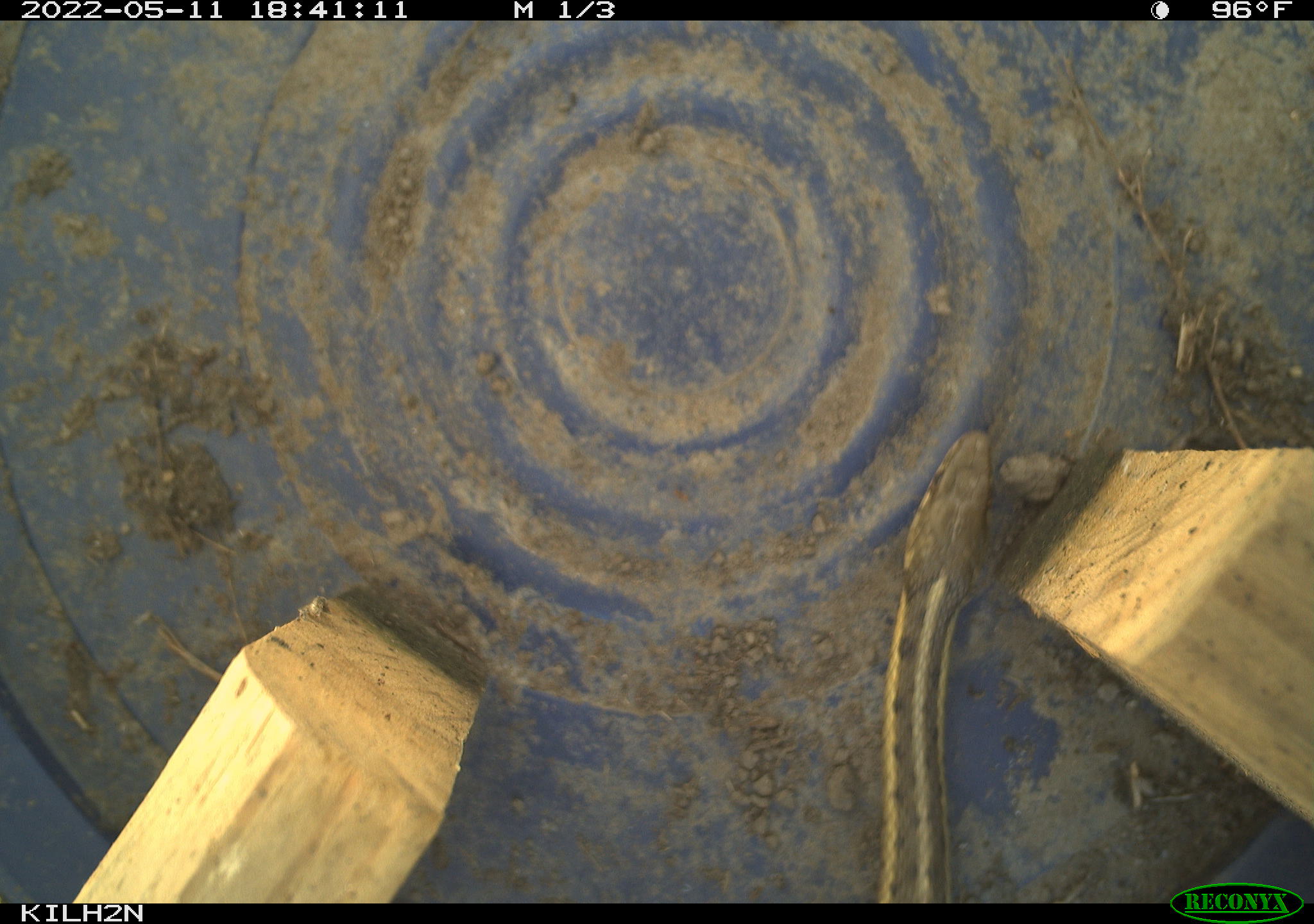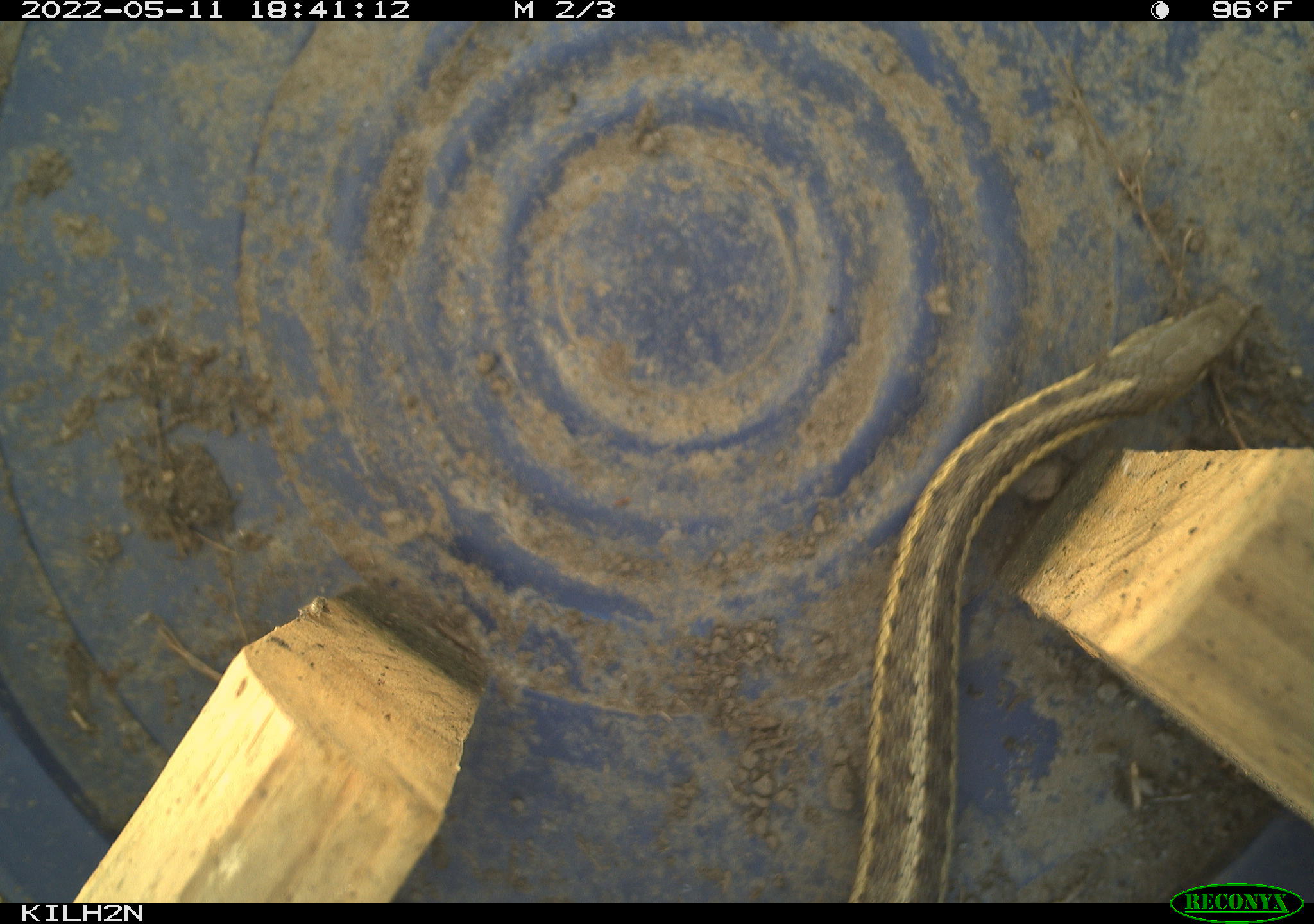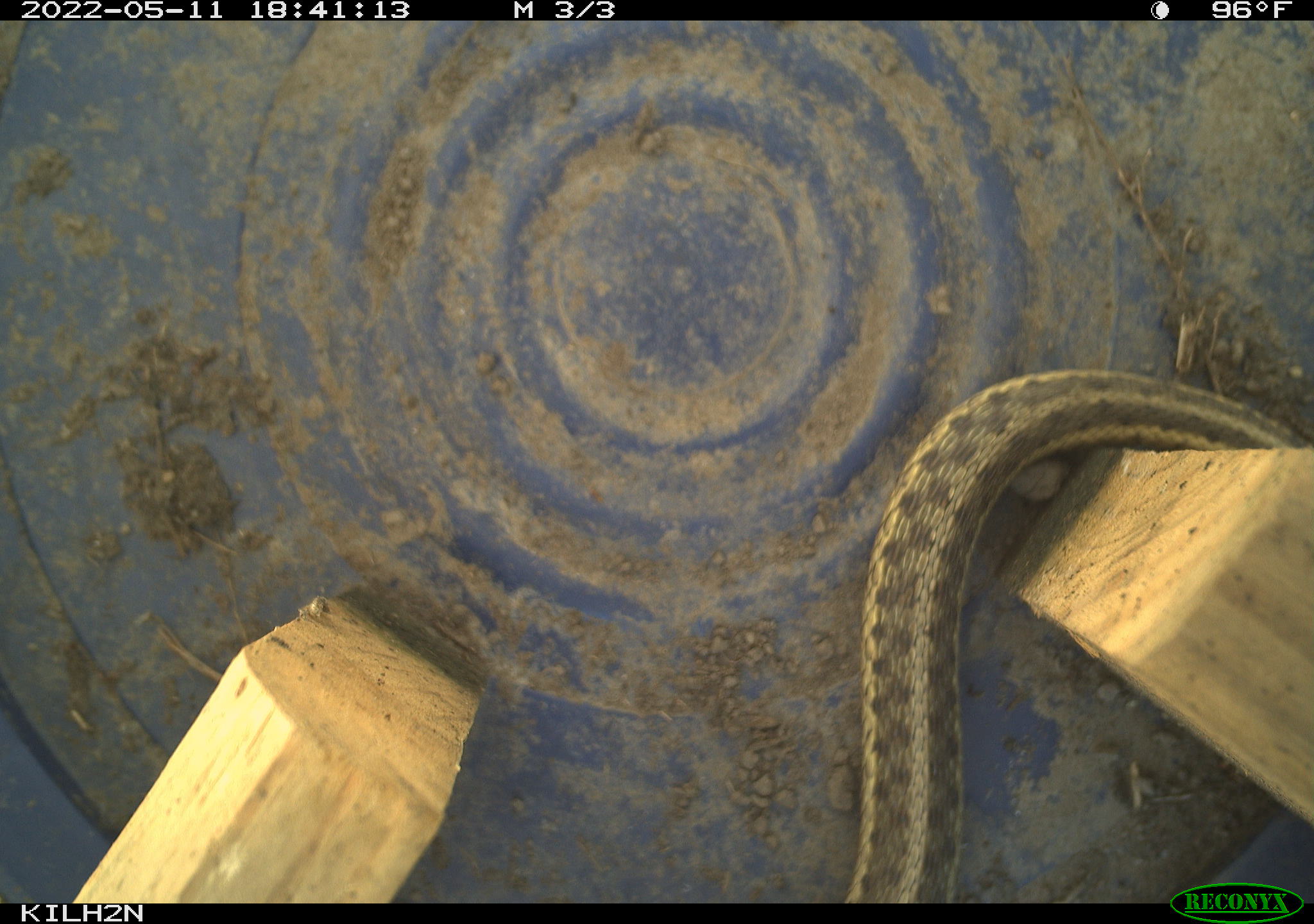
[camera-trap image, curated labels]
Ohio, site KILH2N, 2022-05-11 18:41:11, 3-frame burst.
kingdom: Animalia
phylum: Chordata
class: Reptilia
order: Squamata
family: Colubridae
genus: Thamnophis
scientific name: Thamnophis sirtalis sirtalis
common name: eastern gartersnake